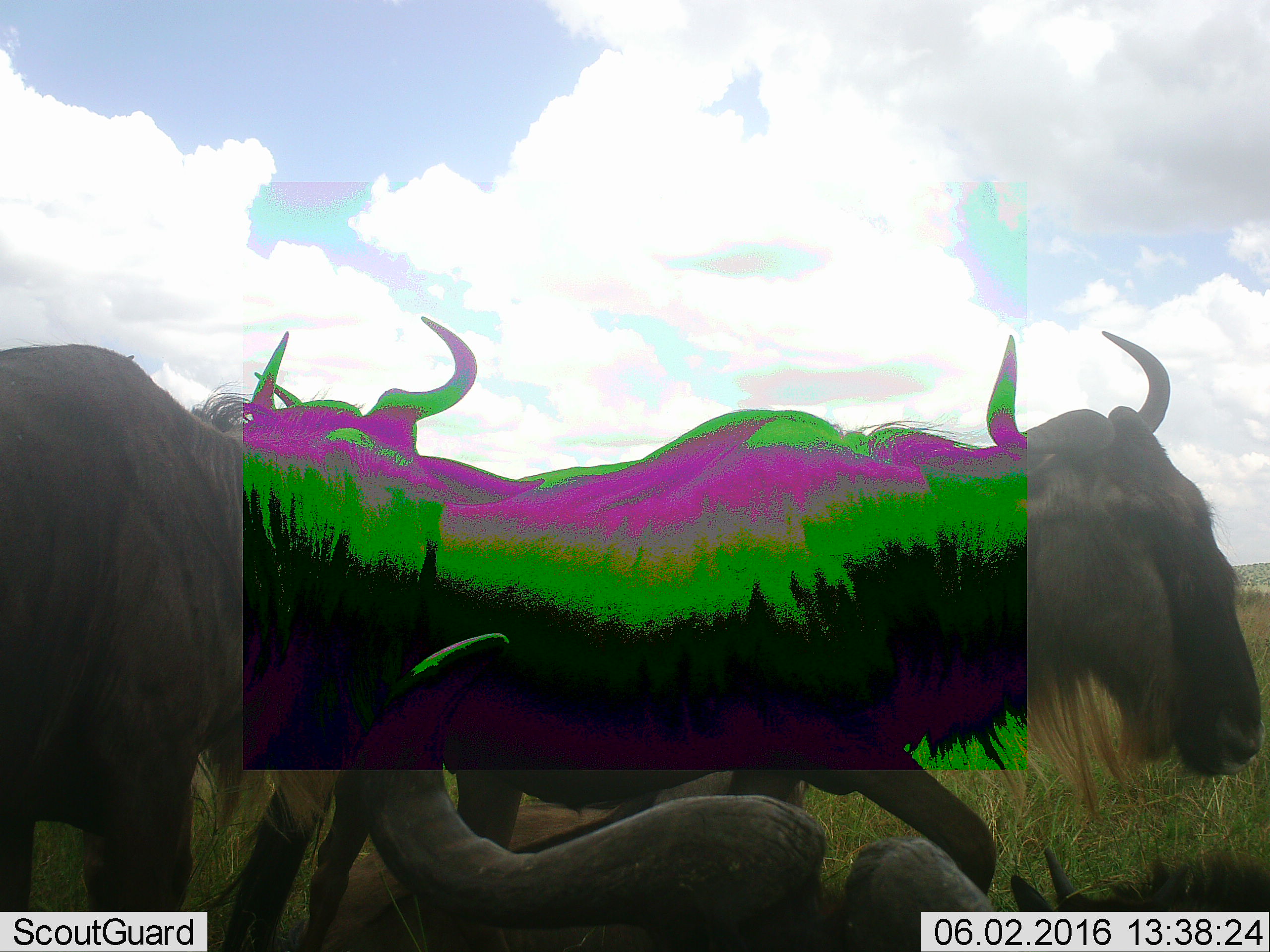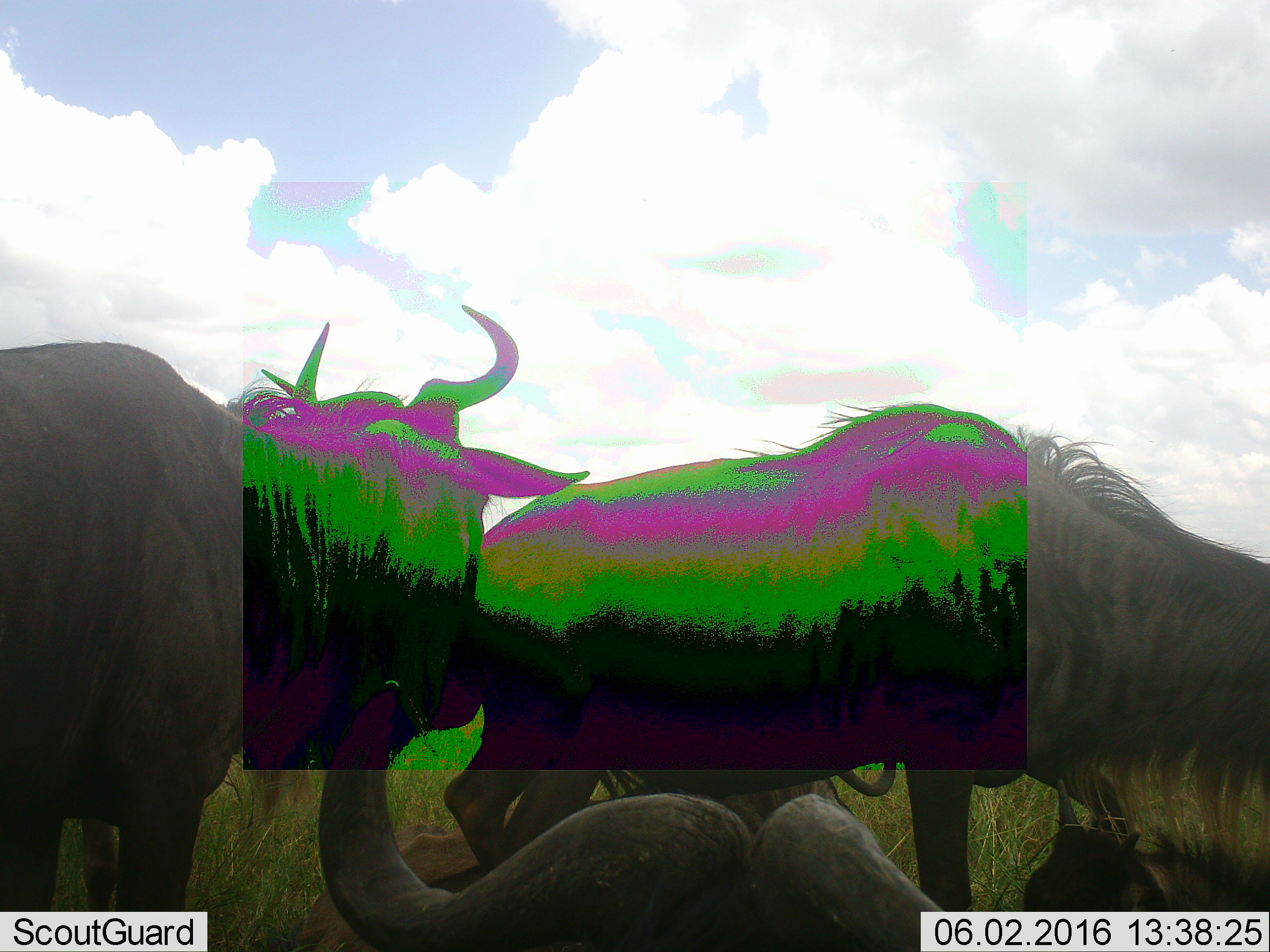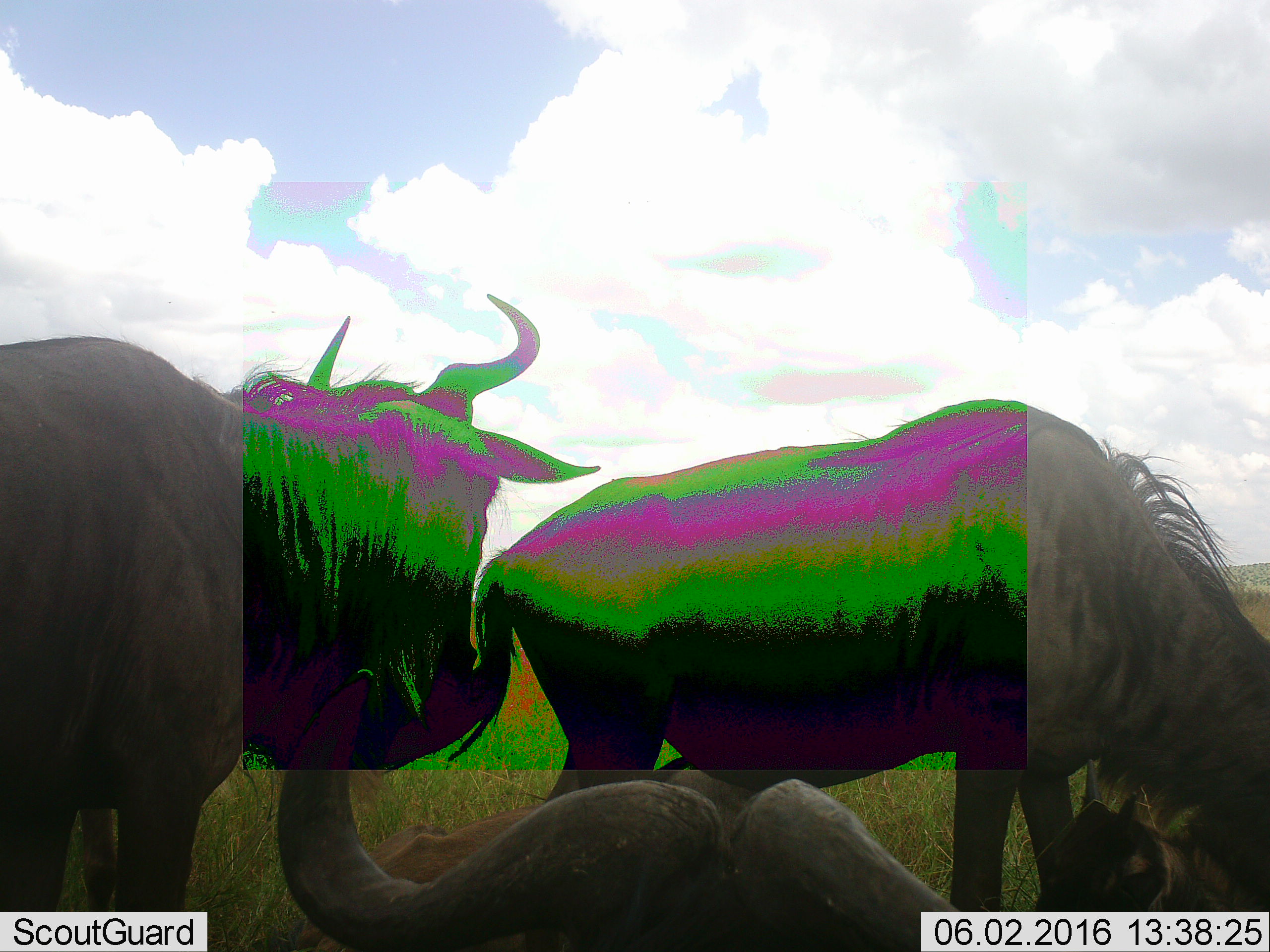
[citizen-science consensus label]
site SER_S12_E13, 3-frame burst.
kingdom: Animalia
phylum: Chordata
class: Mammalia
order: Artiodactyla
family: Bovidae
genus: Connochaetes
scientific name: Connochaetes taurinus taurinus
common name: blue wildebeest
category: wildebeestblue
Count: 4.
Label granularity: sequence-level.